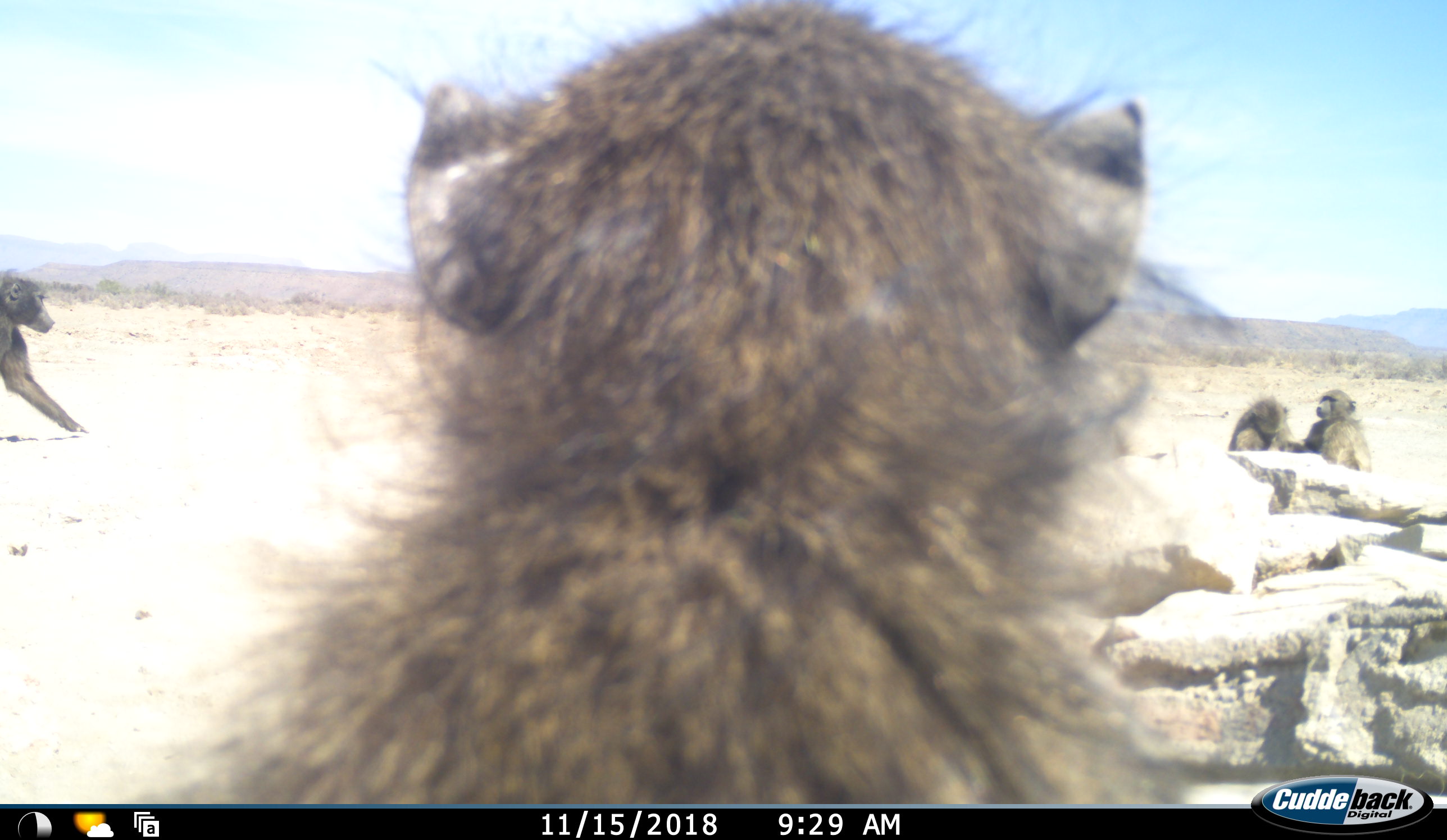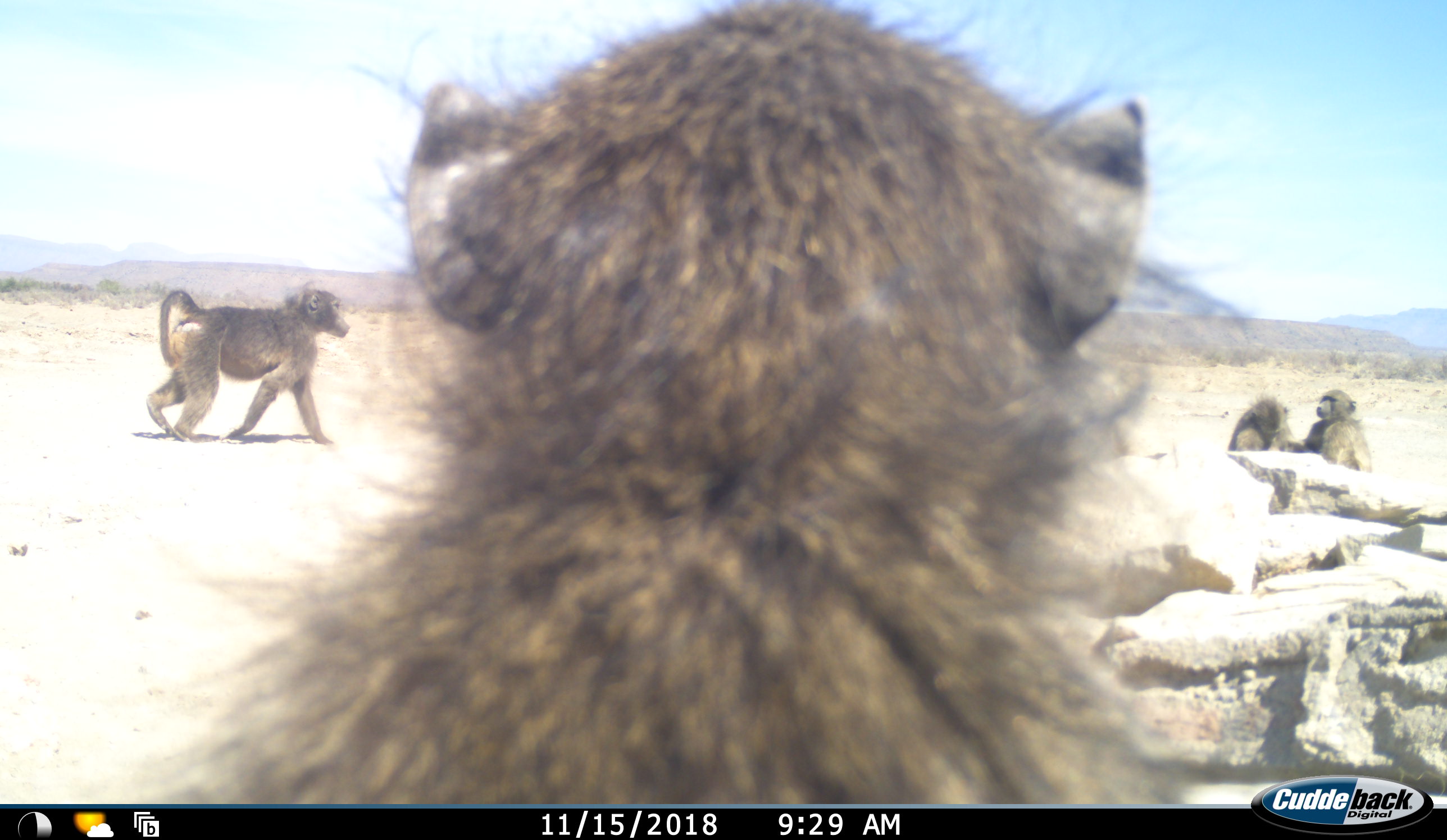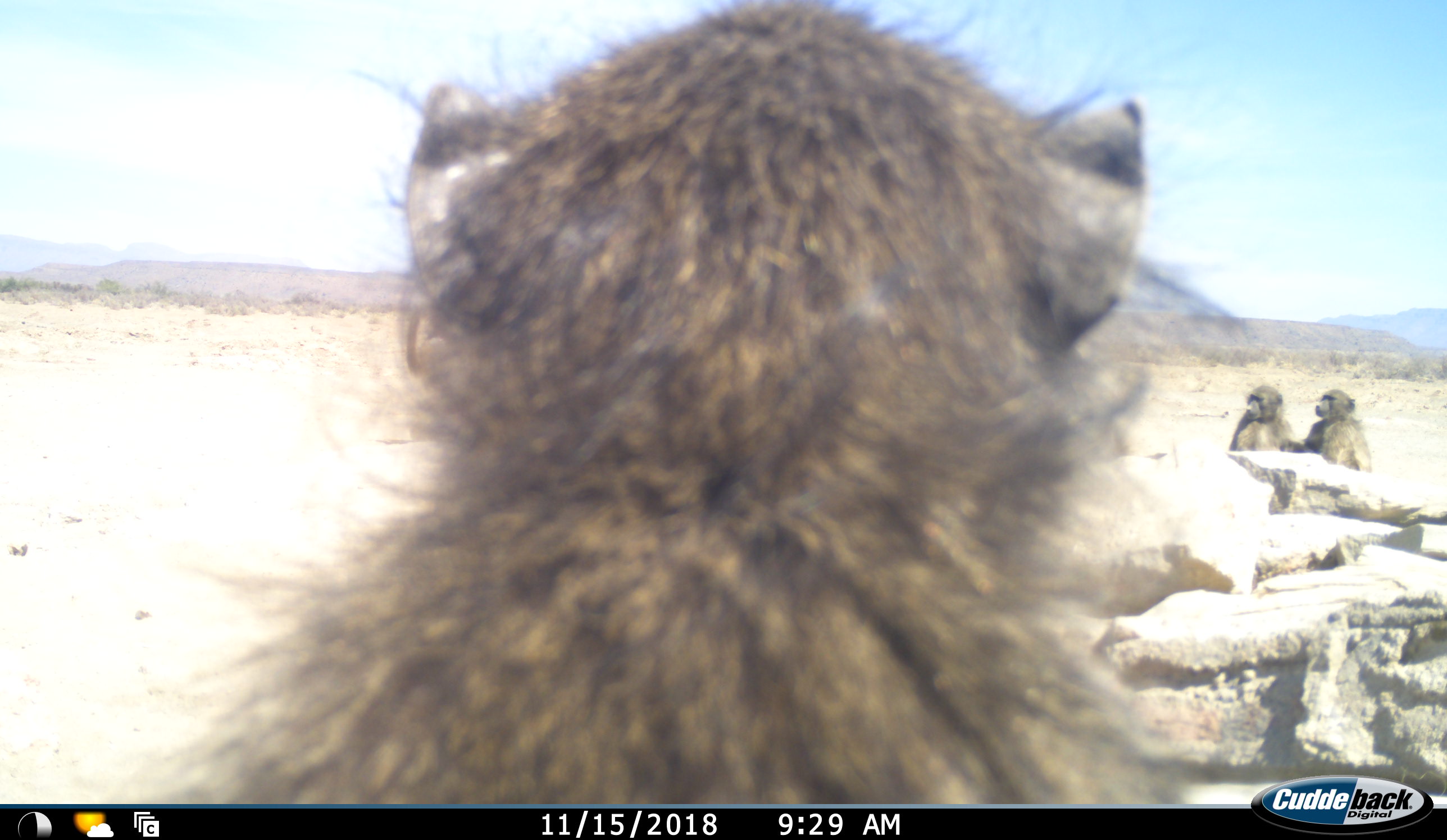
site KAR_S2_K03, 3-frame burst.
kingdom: Animalia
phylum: Chordata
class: Mammalia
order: Primates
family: Cercopithecidae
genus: Papio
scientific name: Papio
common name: baboon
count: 4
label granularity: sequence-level